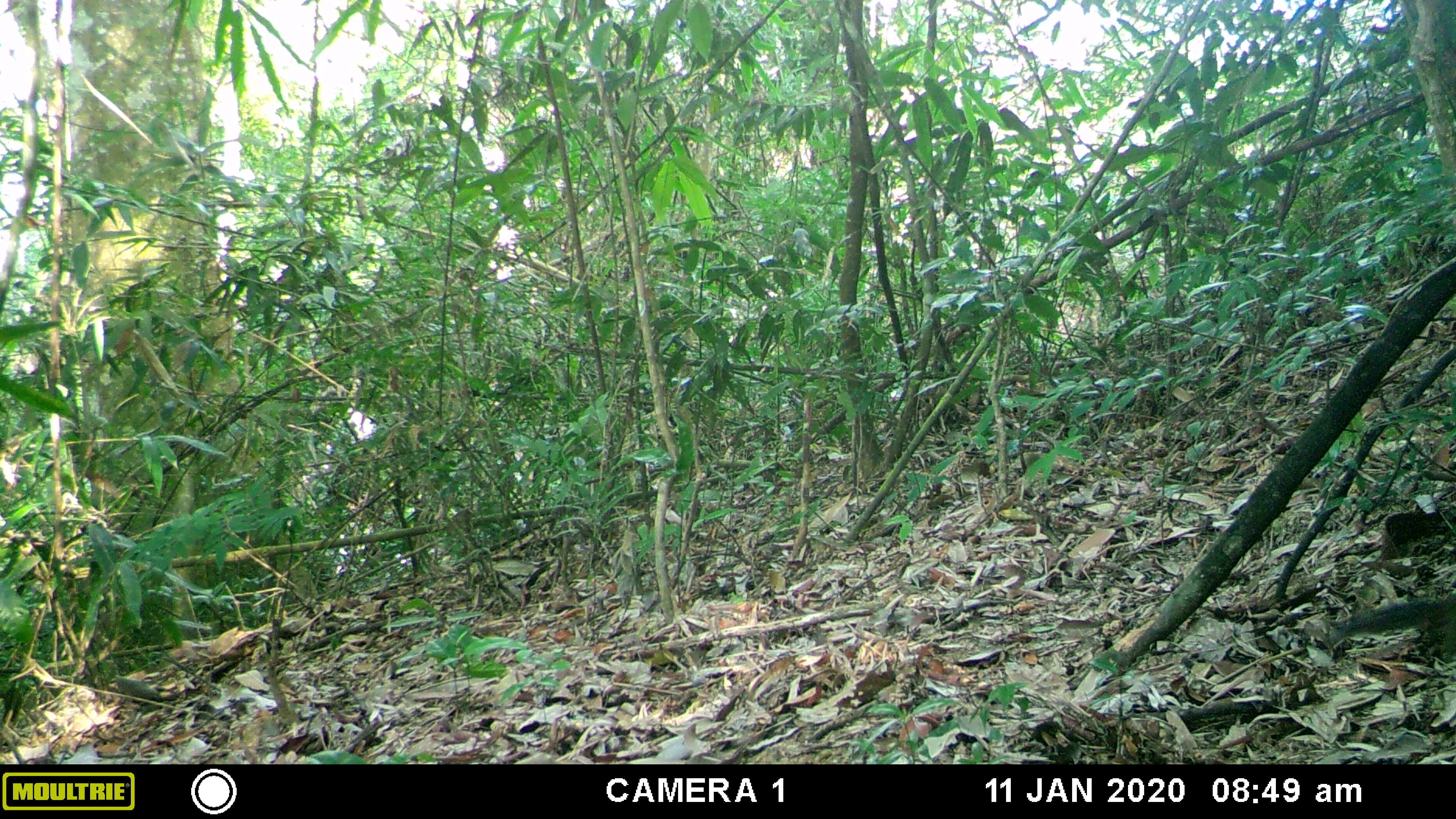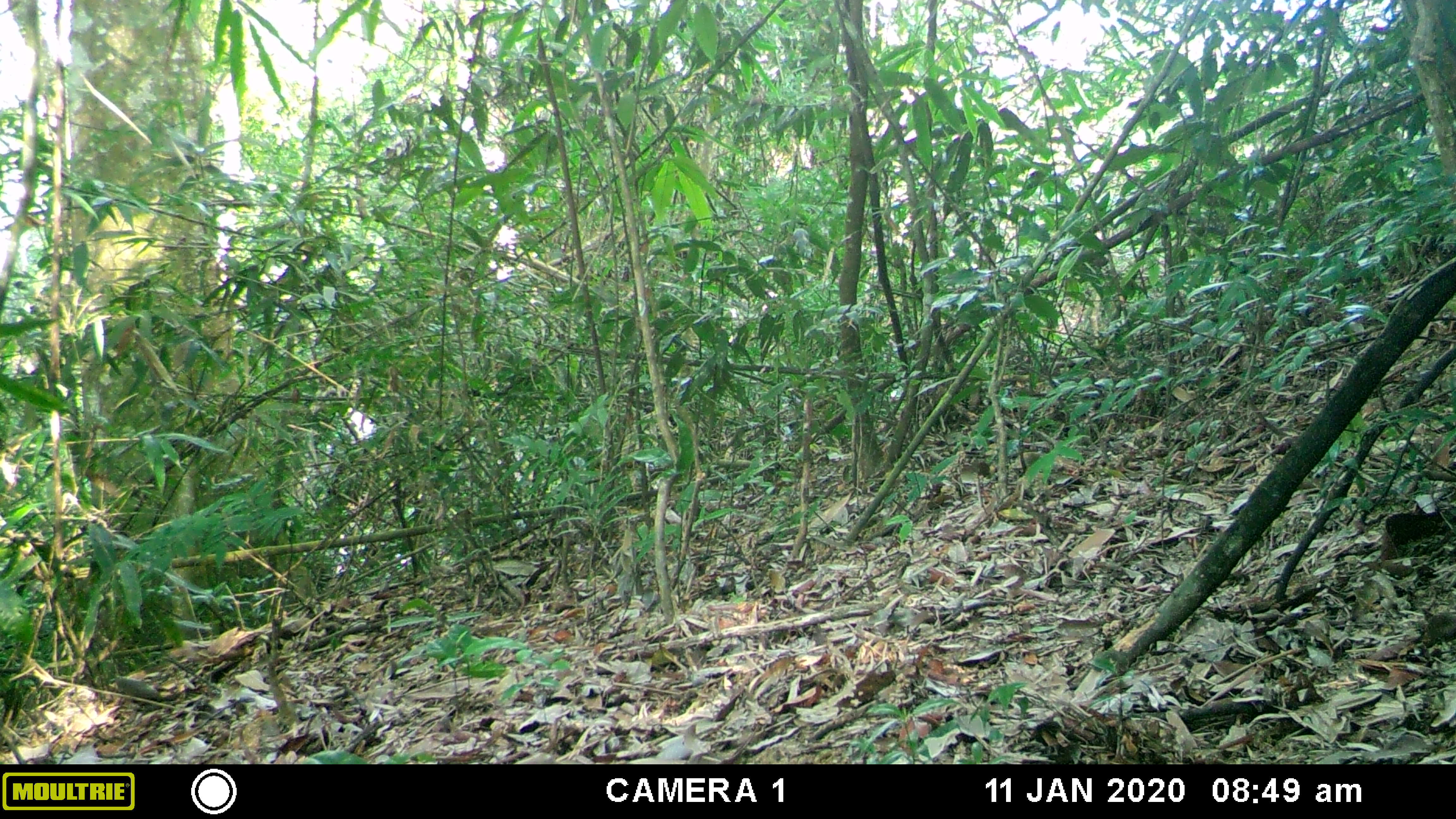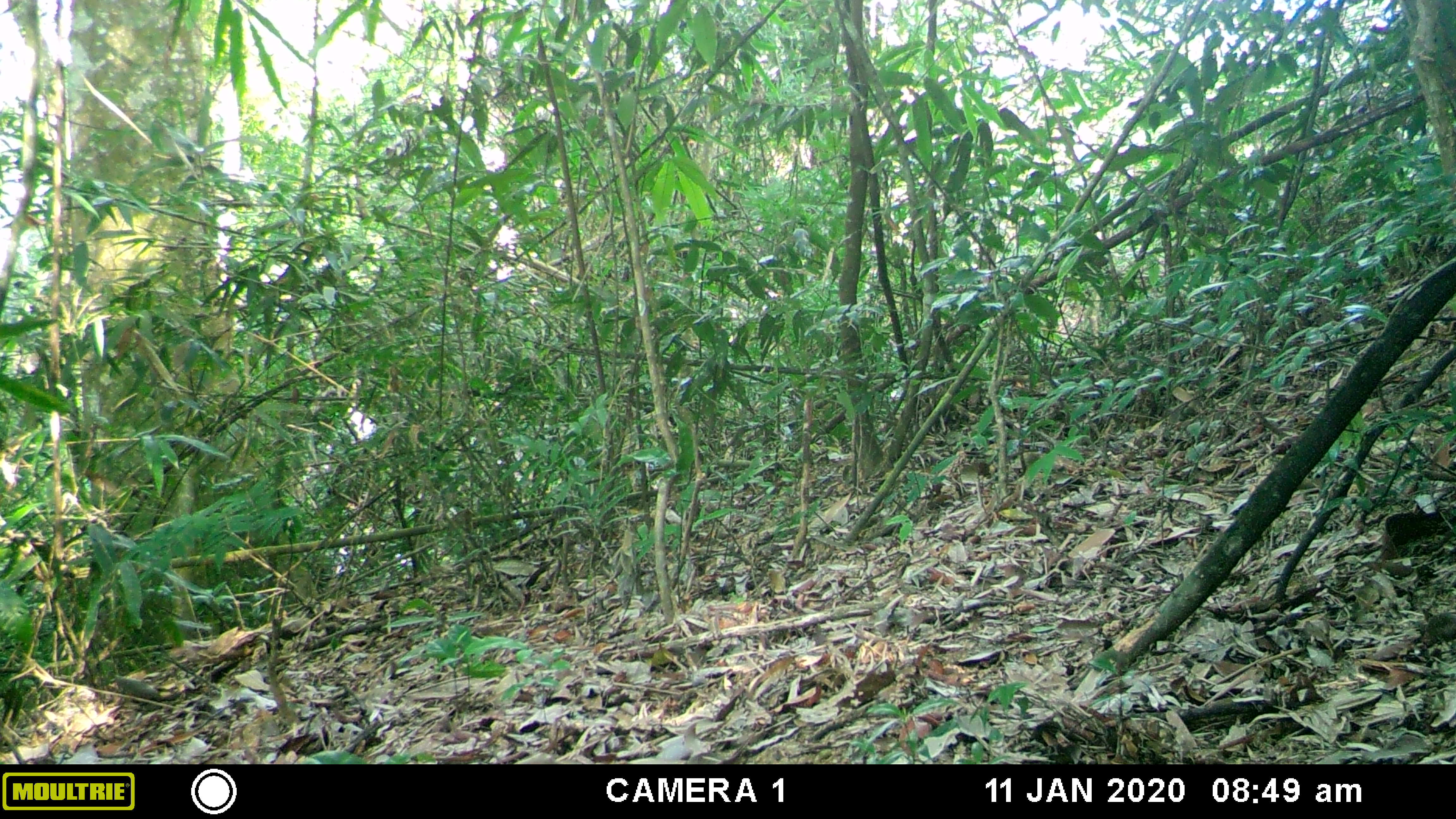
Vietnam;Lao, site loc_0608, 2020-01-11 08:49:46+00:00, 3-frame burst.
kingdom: Animalia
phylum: Chordata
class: Mammalia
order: Rodentia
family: Sciuridae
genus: Dremomys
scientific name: Dremomys rufigenis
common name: red-cheeked squirrel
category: red cheeked squirrel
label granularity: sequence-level